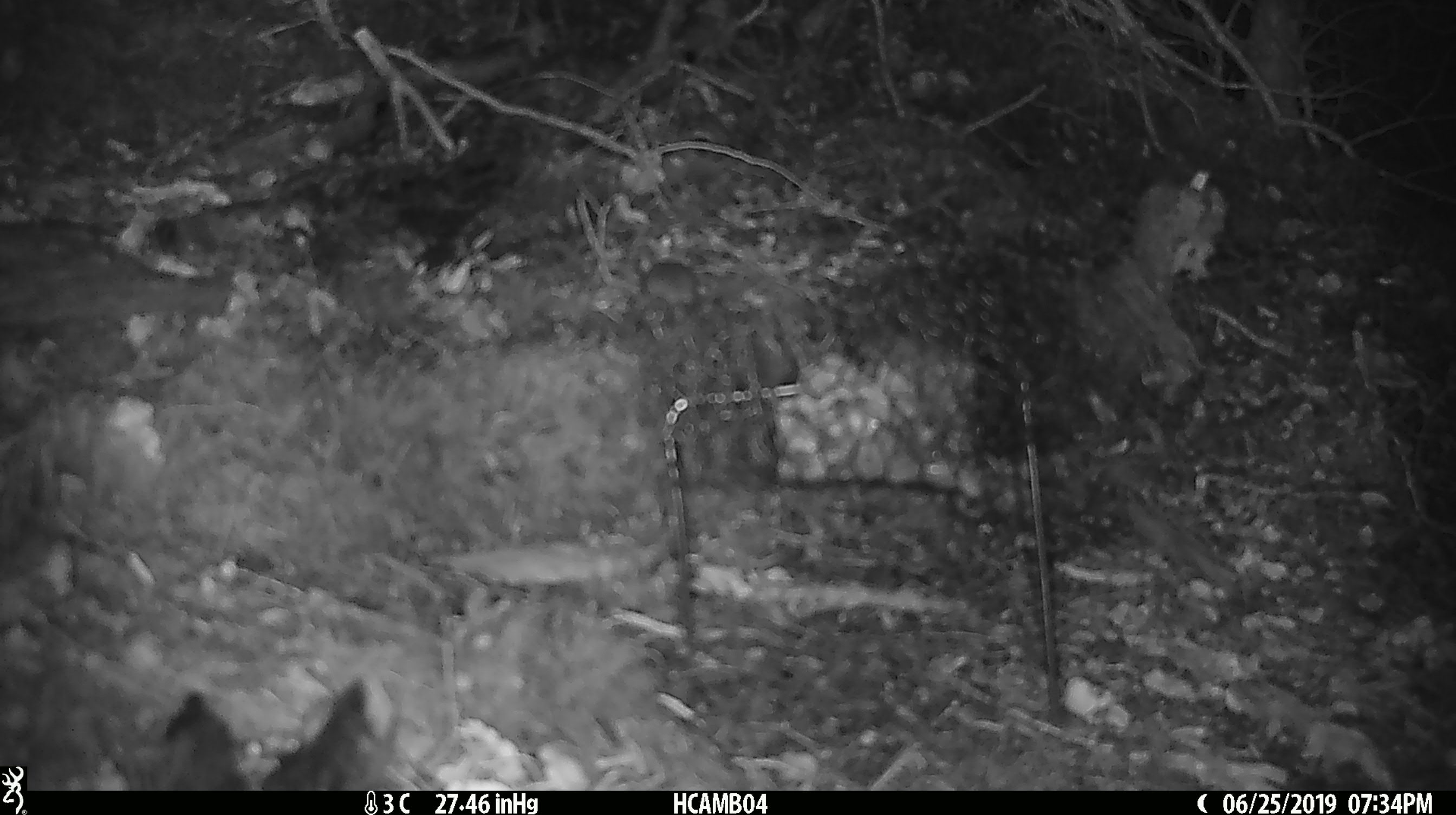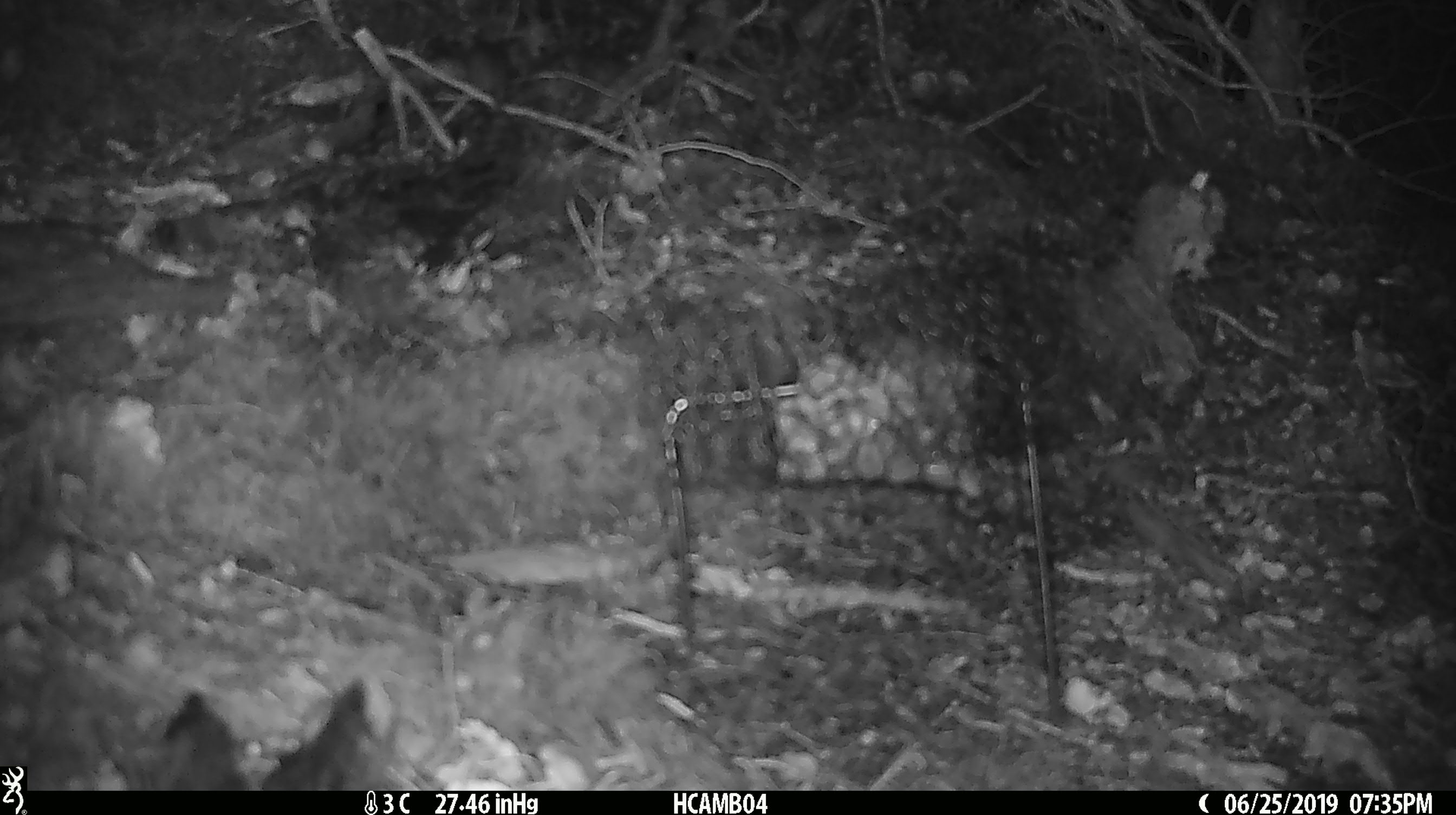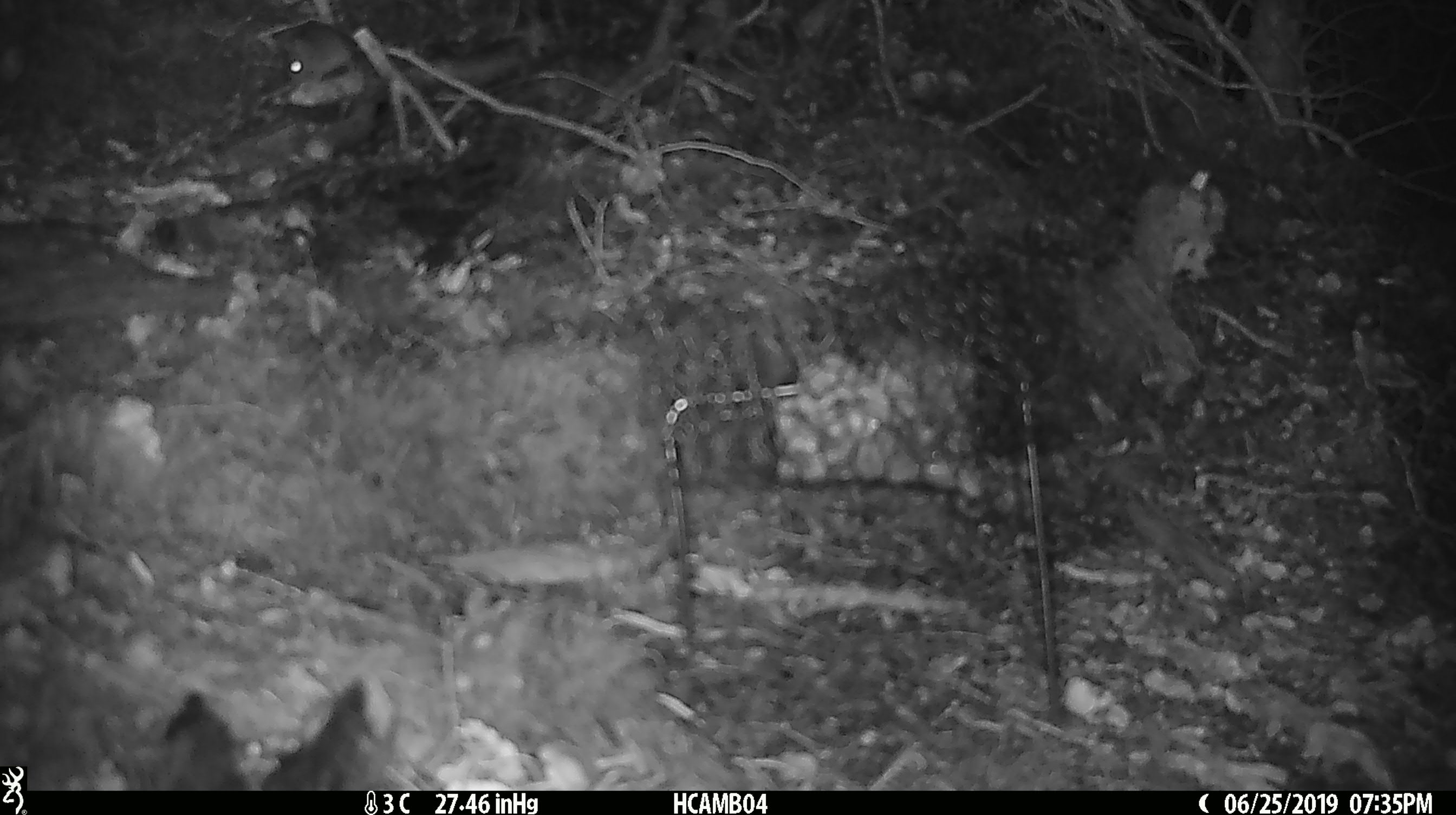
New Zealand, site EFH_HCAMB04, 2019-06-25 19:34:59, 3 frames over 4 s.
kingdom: Animalia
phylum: Chordata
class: Mammalia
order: Rodentia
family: Muridae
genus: Mus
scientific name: Mus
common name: mouse